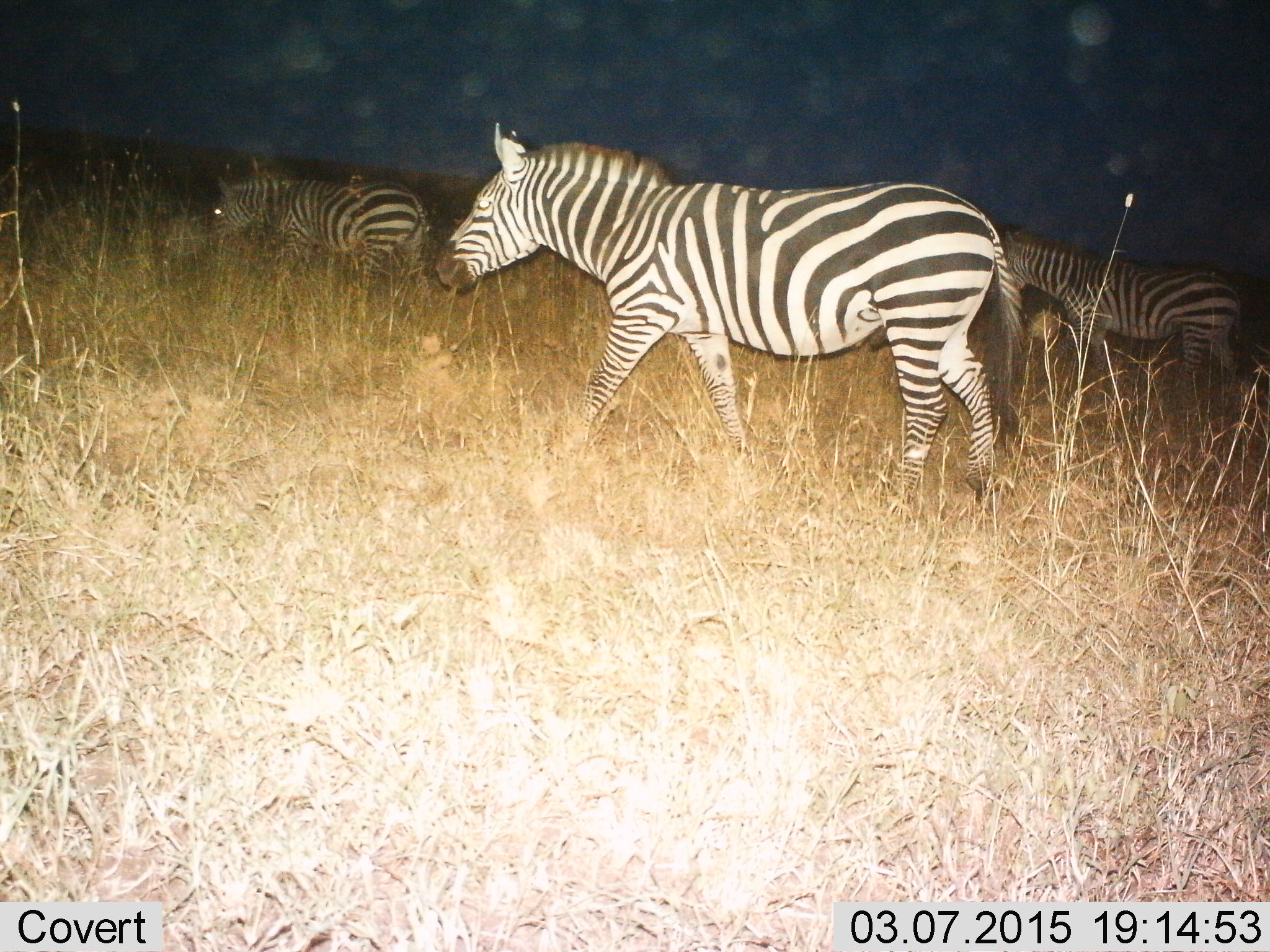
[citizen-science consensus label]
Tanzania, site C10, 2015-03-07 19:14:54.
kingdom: Animalia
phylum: Chordata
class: Mammalia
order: Perissodactyla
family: Equidae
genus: Equus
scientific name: Equus quagga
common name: plains zebra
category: zebra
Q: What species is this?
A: Zebra (plains zebra) (Equus quagga).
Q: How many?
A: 3.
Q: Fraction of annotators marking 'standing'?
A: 0%.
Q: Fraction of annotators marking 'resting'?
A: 0%.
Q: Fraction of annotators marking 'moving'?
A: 100%.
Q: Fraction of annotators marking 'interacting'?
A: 0%.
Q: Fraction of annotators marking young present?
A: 0%.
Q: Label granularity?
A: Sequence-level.